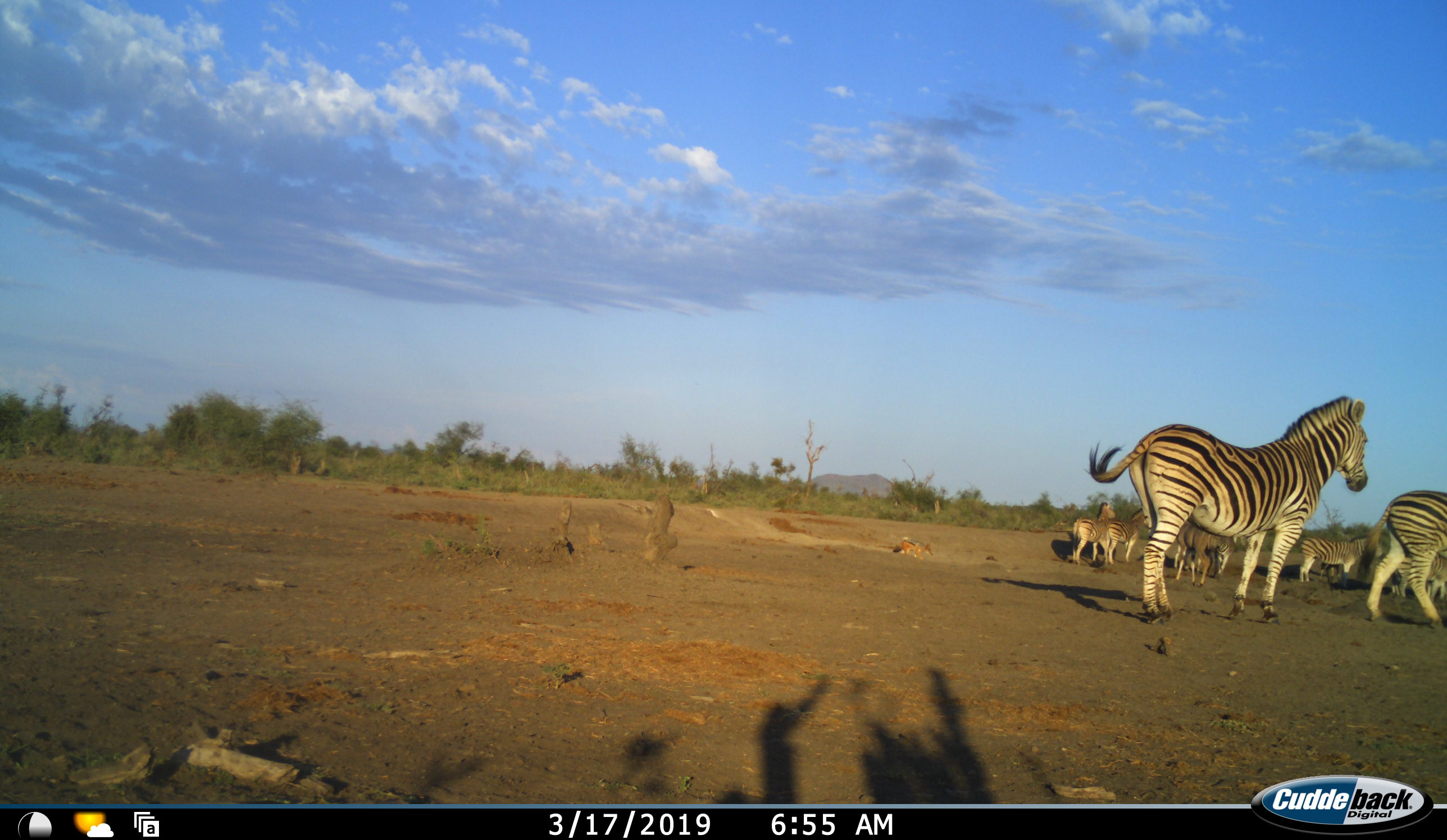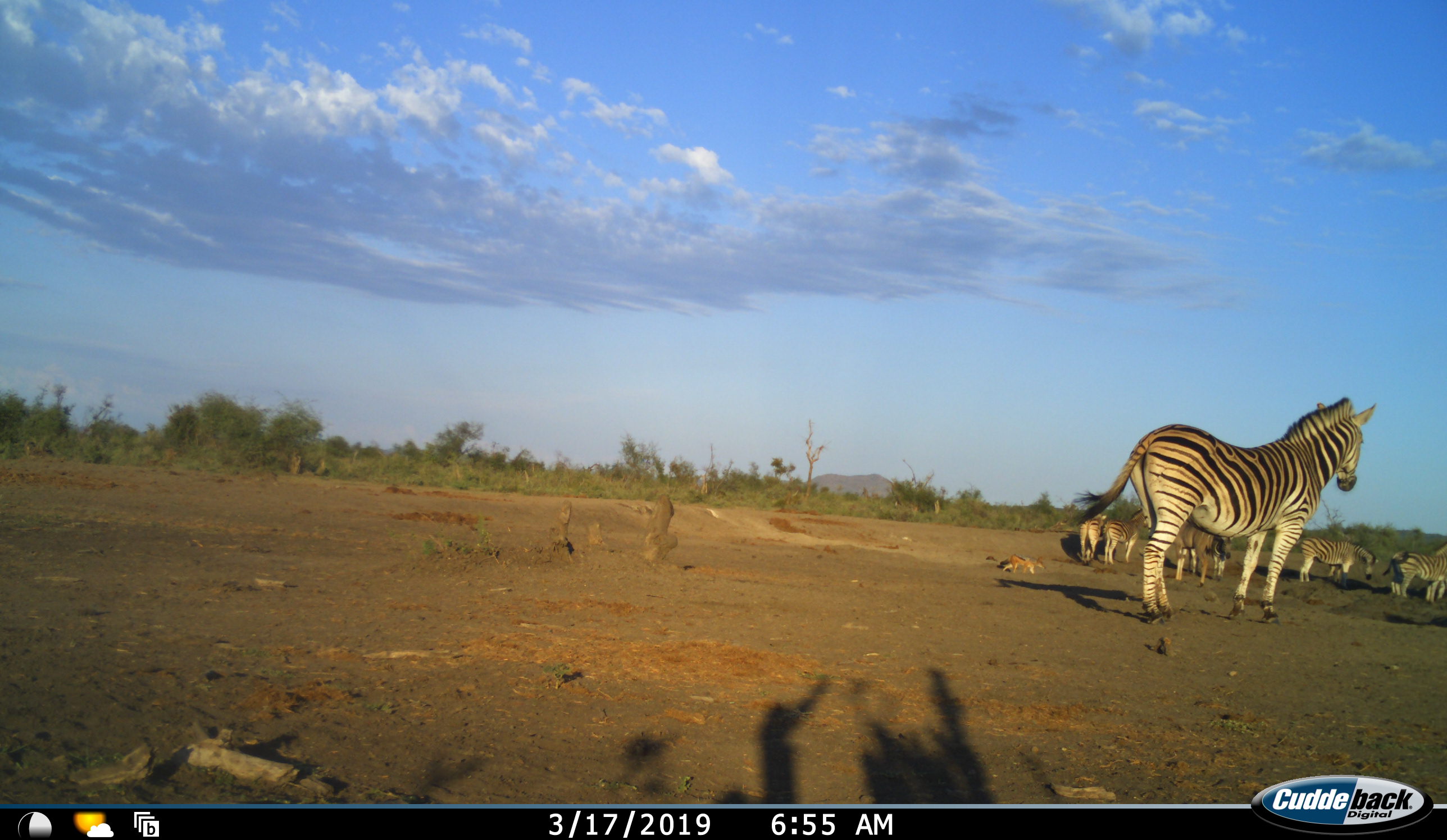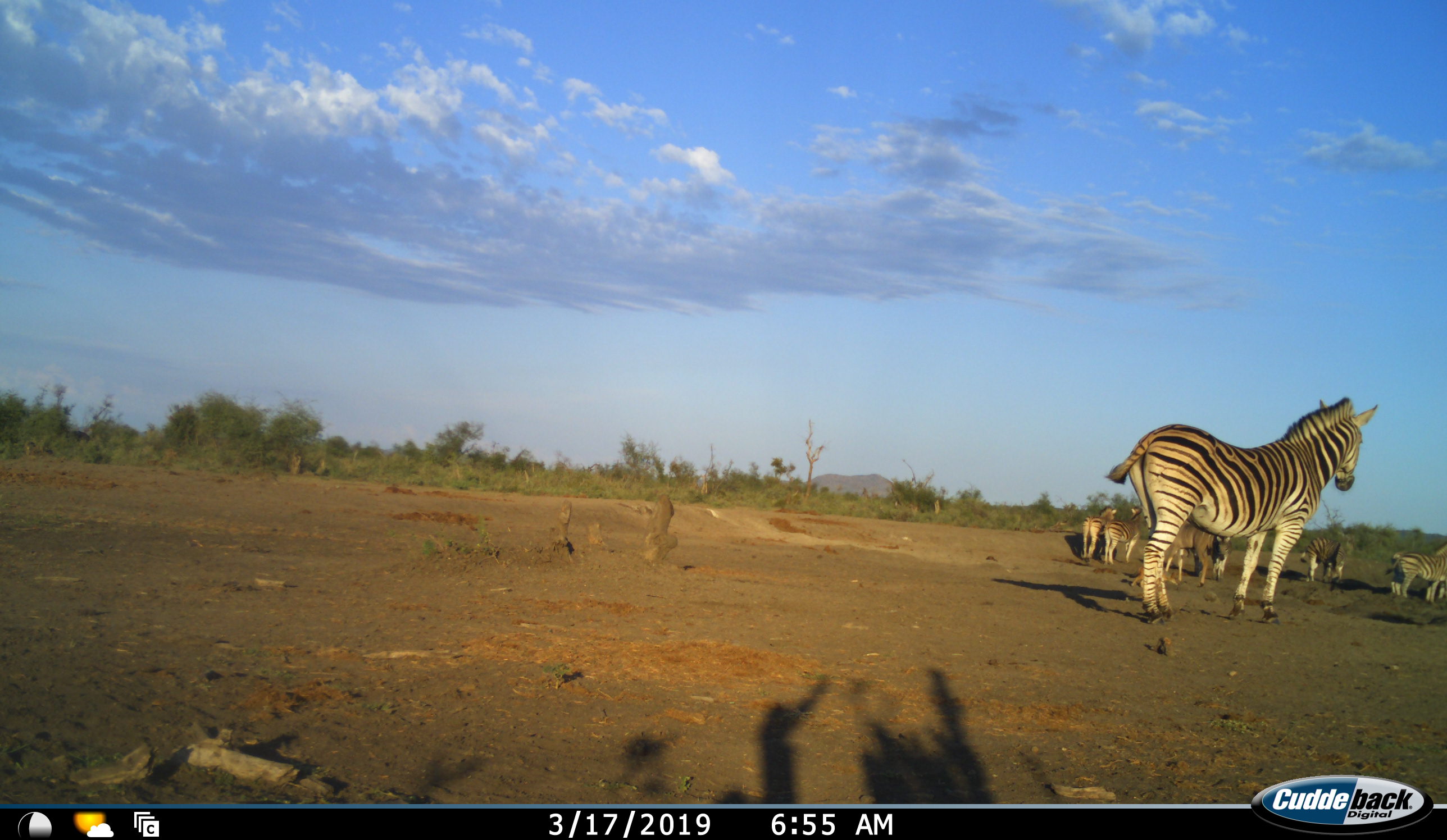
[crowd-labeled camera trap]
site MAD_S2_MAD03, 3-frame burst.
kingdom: Animalia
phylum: Chordata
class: Mammalia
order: Perissodactyla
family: Equidae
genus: Equus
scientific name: Equus quagga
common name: plains zebra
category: zebraplains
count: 8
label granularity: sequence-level